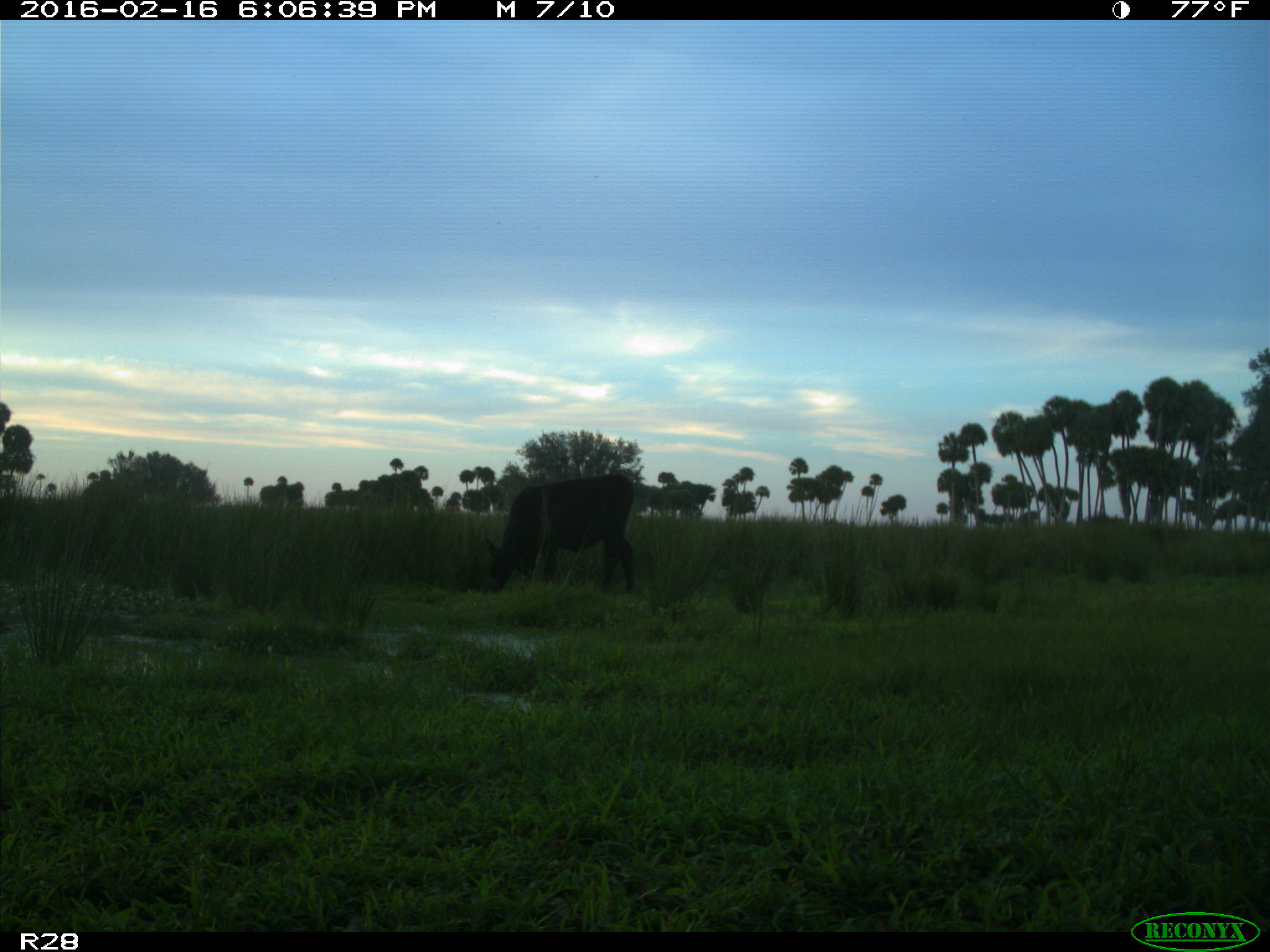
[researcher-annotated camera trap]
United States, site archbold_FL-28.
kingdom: Animalia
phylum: Chordata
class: Mammalia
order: Artiodactyla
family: Bovidae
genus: Bos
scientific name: Bos taurus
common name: domestic cow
Bos taurus (domestic cow).